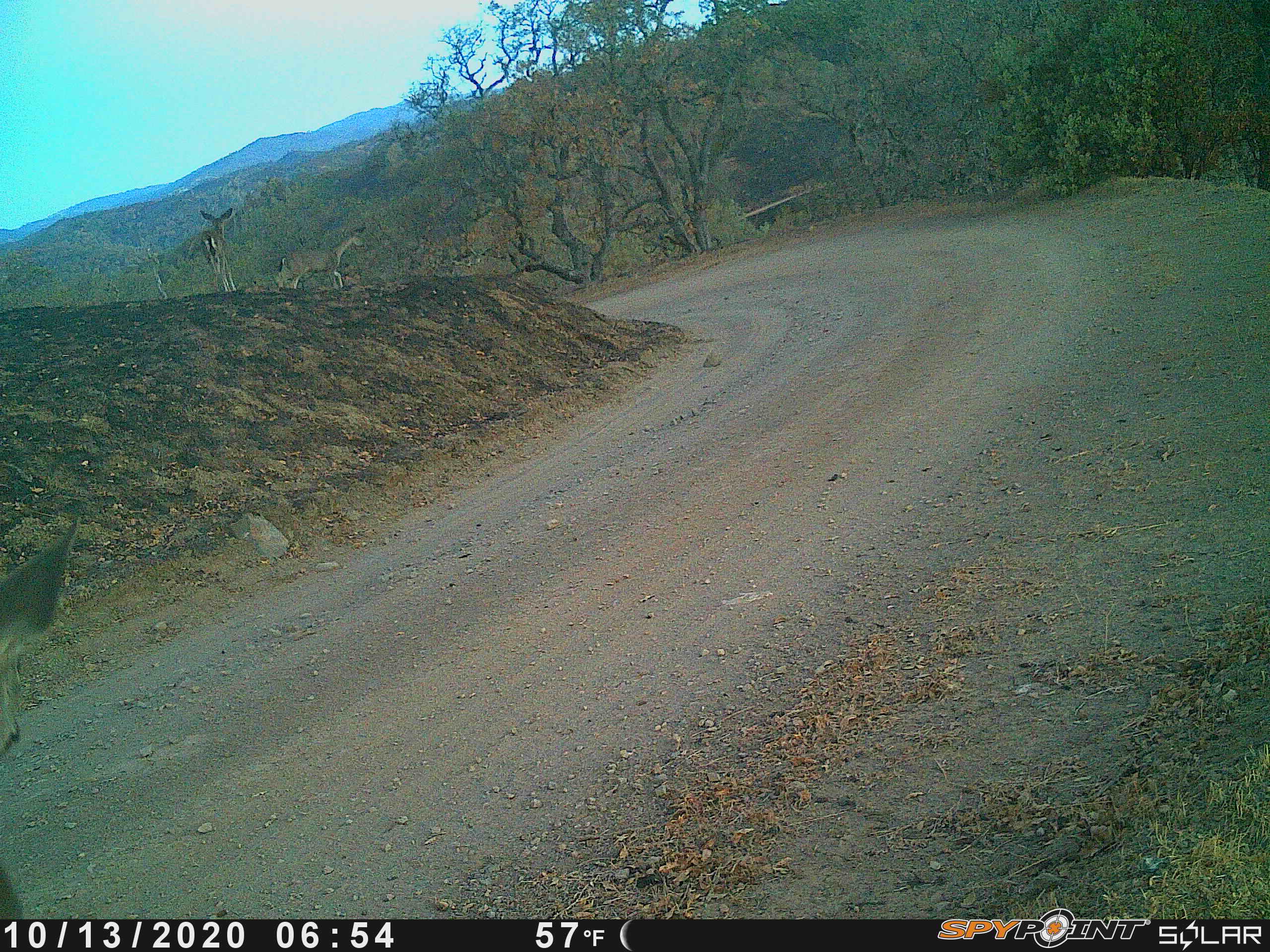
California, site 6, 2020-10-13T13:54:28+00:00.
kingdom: Animalia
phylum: Chordata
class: Mammalia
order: Artiodactyla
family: Cervidae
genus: Odocoileus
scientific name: Odocoileus hemionus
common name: mule deer